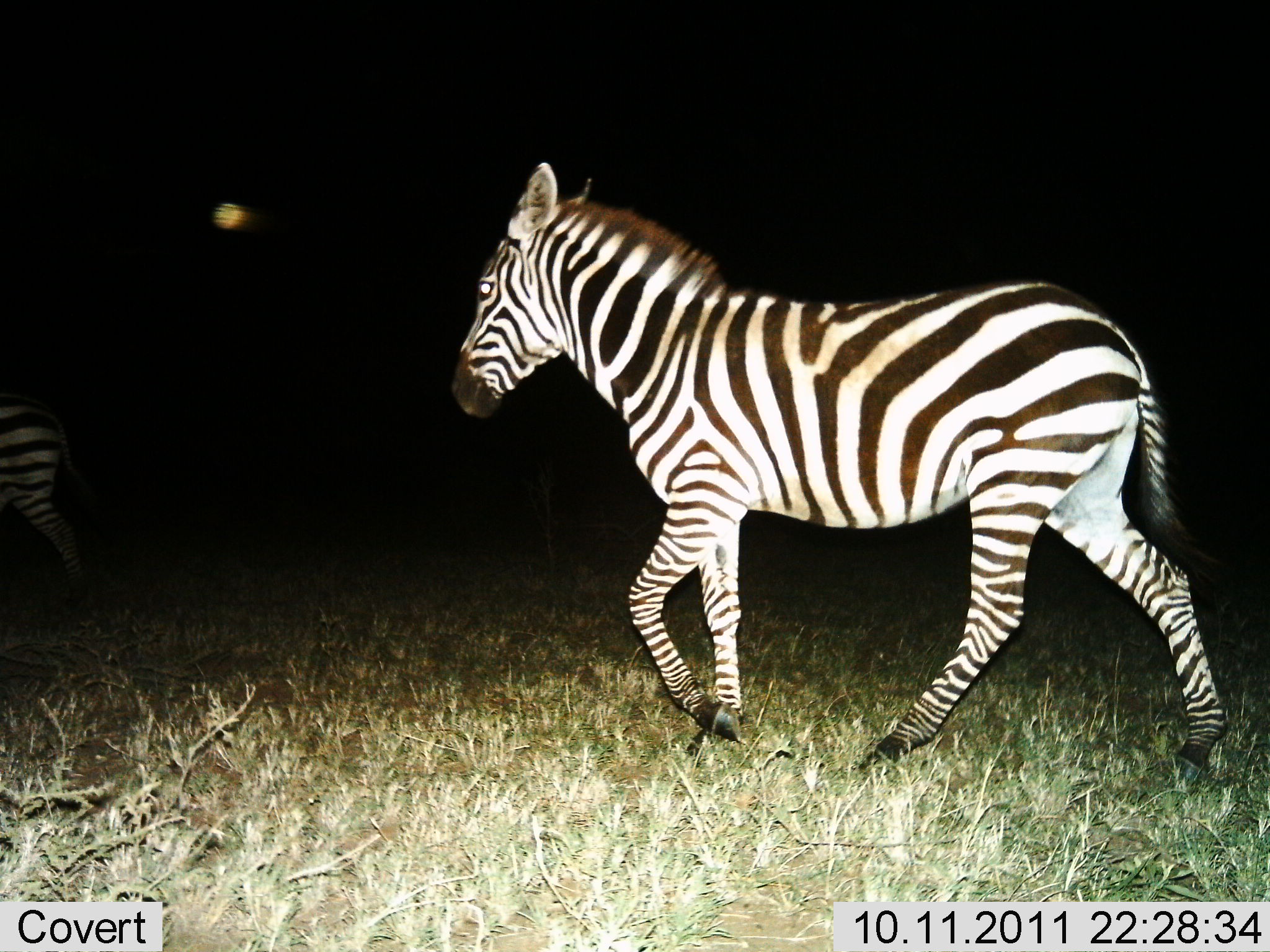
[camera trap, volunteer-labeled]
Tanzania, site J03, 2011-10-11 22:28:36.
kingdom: Animalia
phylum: Chordata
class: Mammalia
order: Perissodactyla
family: Equidae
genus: Equus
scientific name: Equus quagga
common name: plains zebra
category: zebra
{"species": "zebra (plains zebra) (Equus quagga)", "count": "2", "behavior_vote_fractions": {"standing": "13%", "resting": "0%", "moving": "93%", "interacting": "0%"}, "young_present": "7%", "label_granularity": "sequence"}